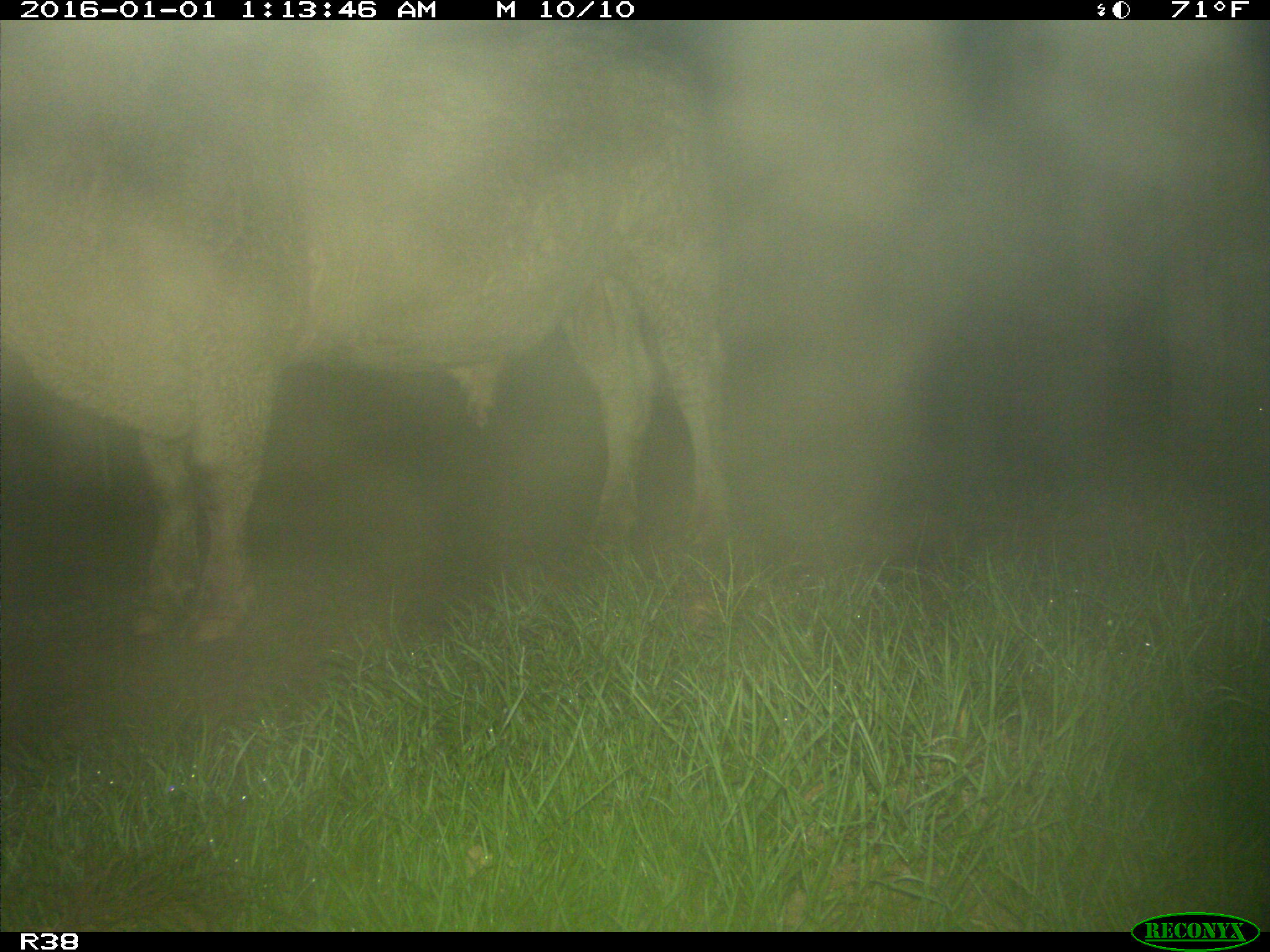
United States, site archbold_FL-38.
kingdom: Animalia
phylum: Chordata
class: Mammalia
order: Artiodactyla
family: Bovidae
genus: Bos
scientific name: Bos taurus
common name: domestic cow